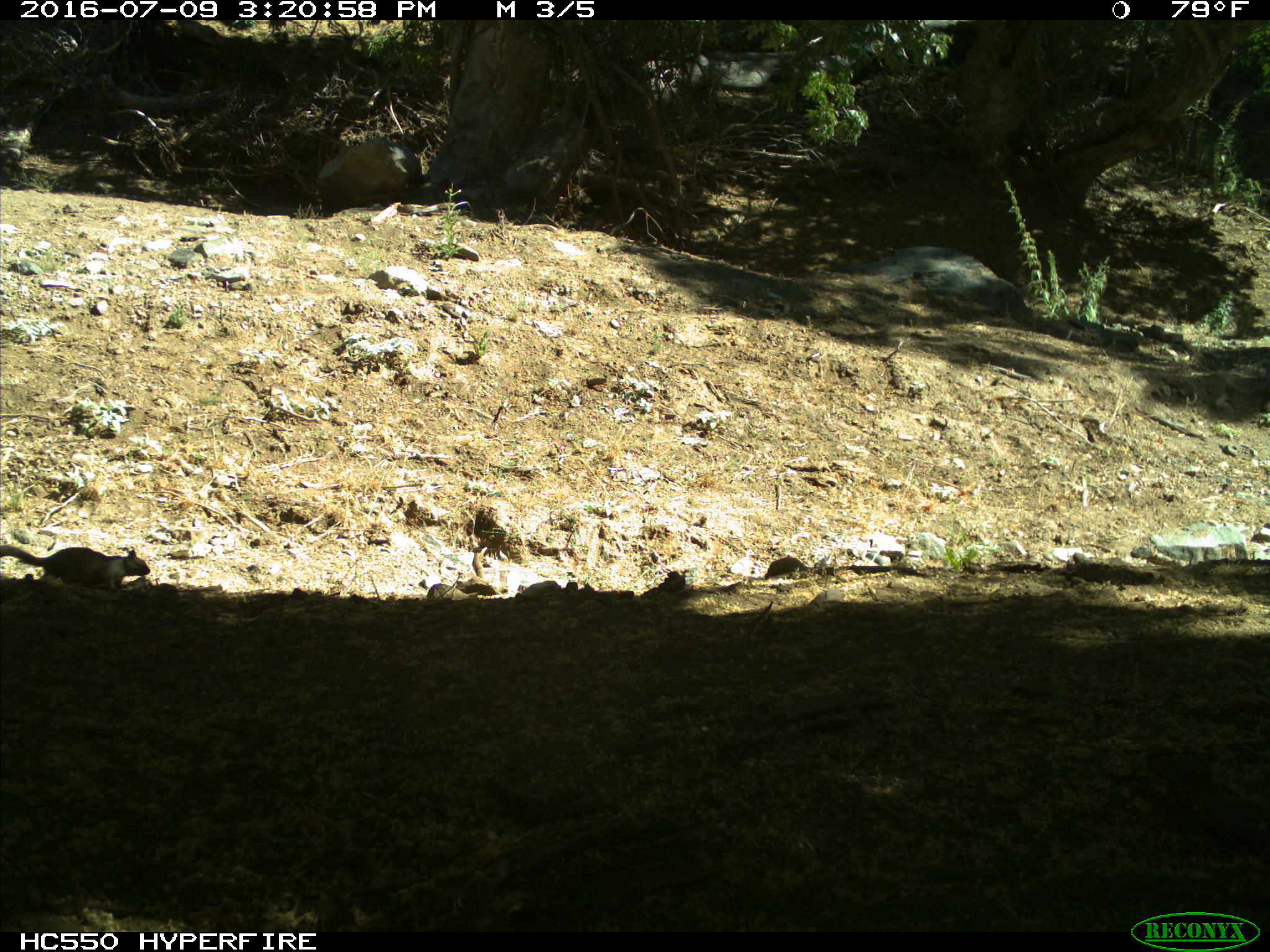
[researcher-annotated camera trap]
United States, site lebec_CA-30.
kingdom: Animalia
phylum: Chordata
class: Mammalia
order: Rodentia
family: Sciuridae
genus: Otospermophilus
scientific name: Otospermophilus beecheyi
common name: california ground squirrel